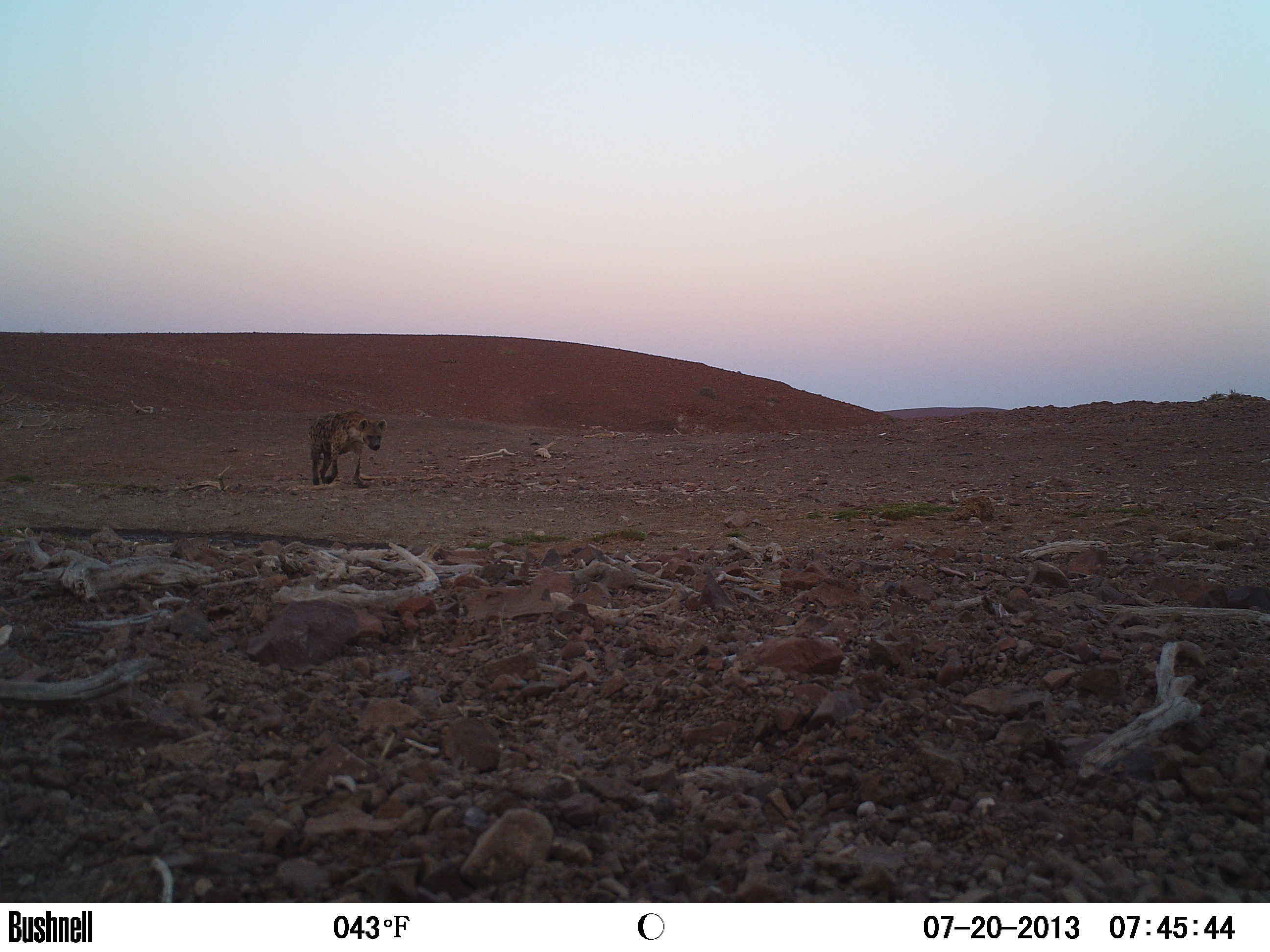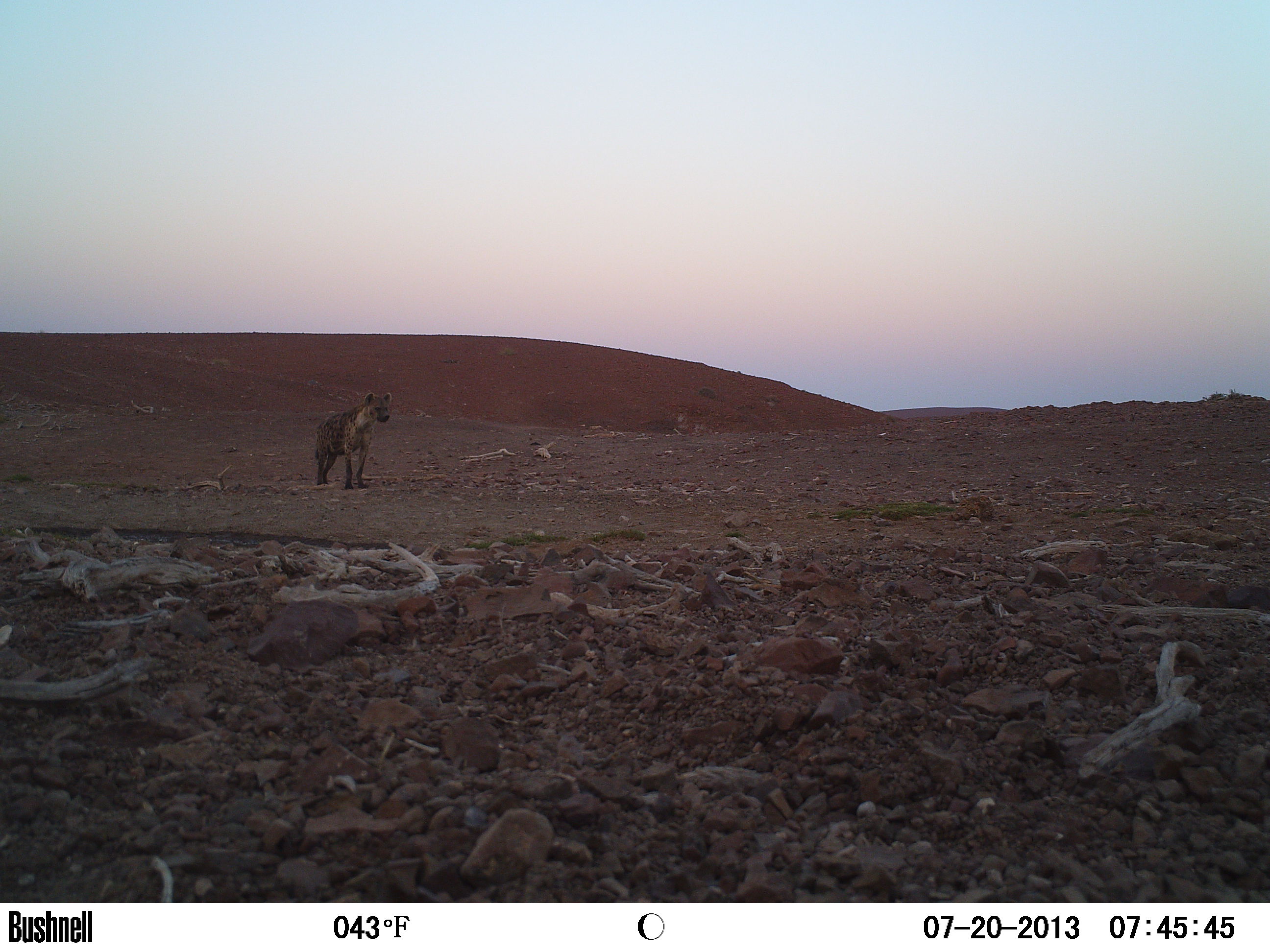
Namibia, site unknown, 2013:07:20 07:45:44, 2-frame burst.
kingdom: Animalia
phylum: Chordata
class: Mammalia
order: Carnivora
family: Hyaenidae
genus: Crocuta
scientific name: Crocuta crocuta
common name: spotted hyena